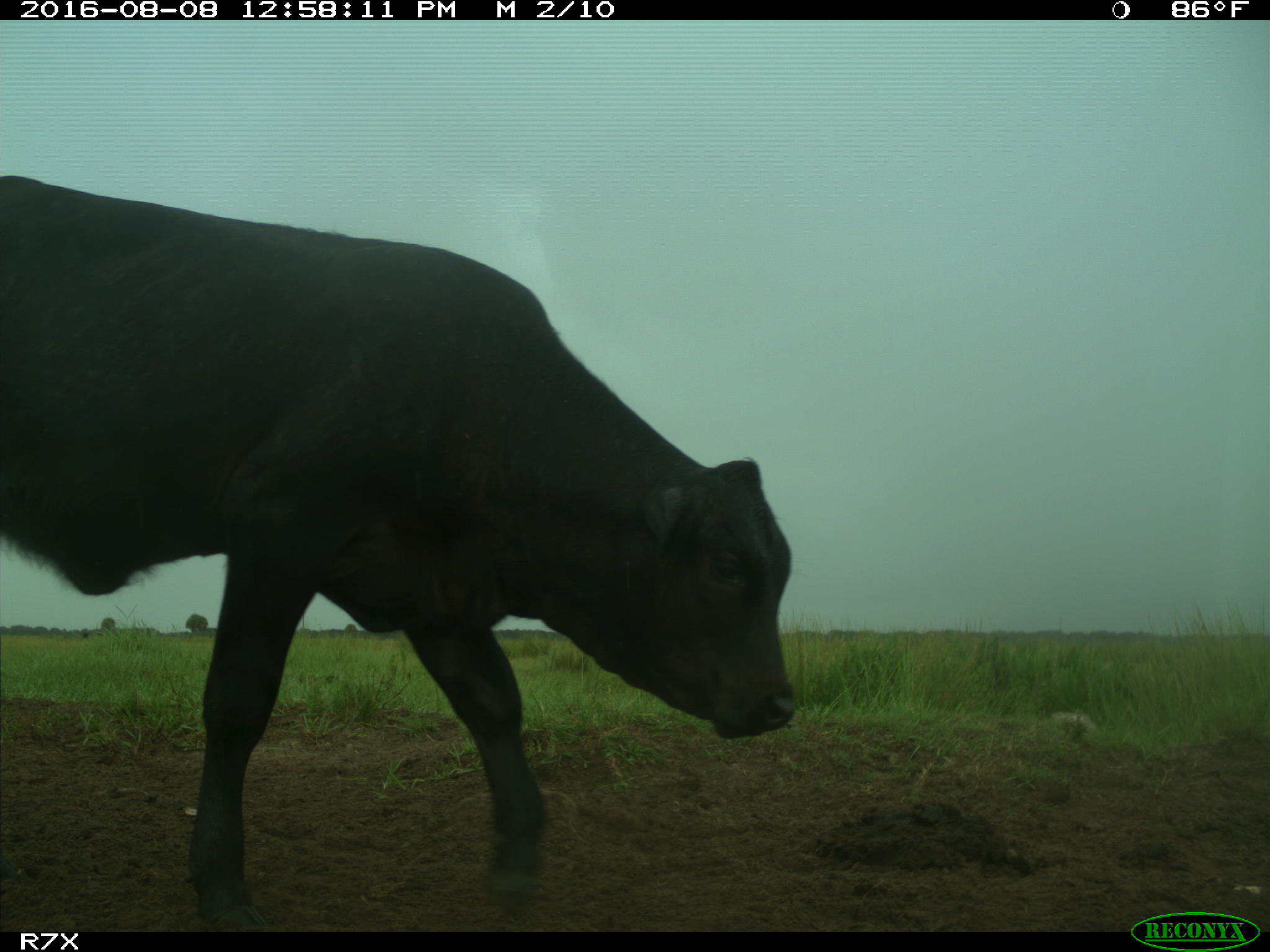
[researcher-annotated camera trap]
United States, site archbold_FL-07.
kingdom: Animalia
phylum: Chordata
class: Mammalia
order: Artiodactyla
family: Bovidae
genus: Bos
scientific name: Bos taurus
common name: domestic cow